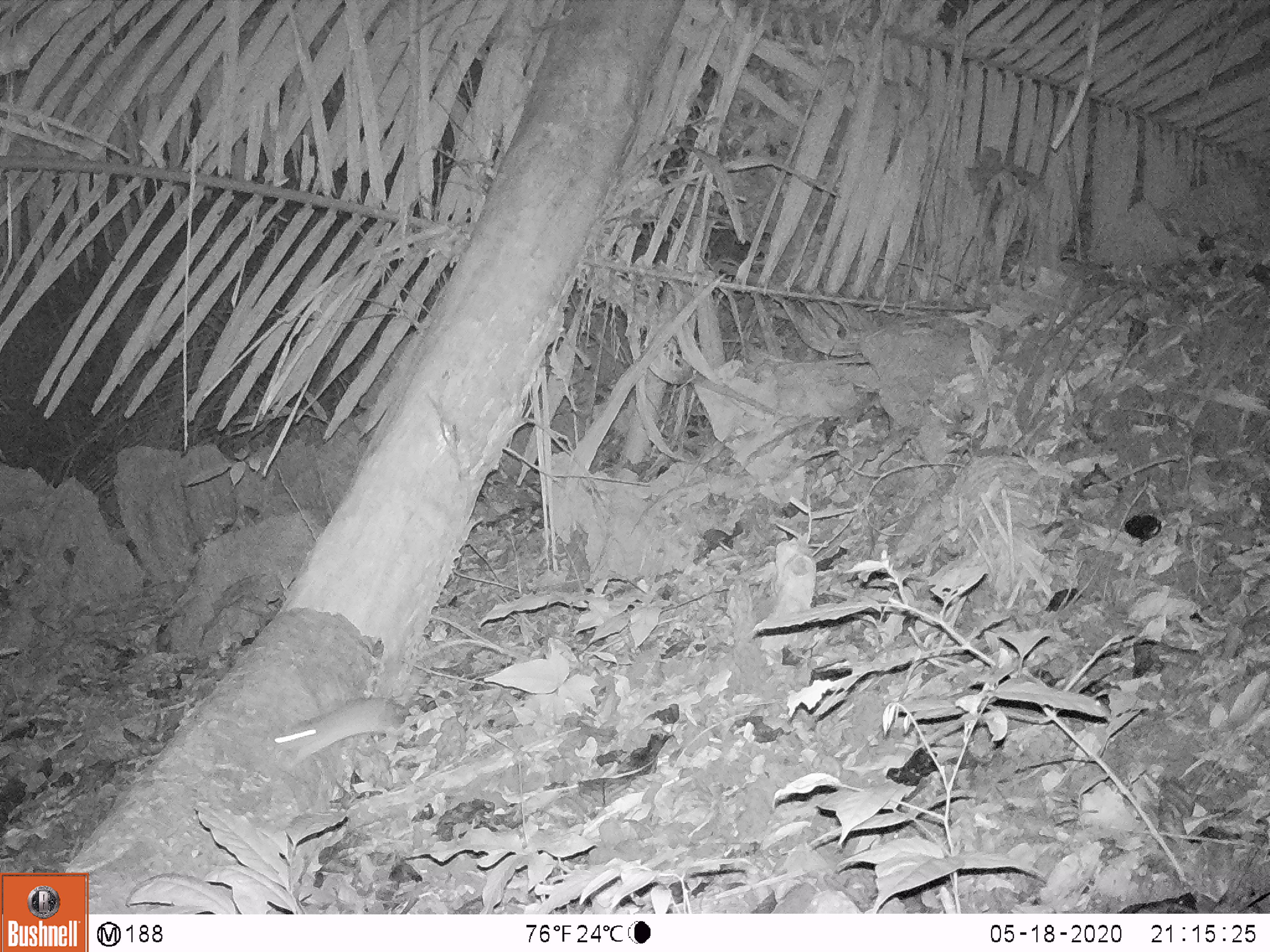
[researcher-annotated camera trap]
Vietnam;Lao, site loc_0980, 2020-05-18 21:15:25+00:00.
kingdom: Animalia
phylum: Chordata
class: Mammalia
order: Rodentia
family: Muridae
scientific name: Muridae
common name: old-world mice and rats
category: unidentified murid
Unidentified murid (old-world mice and rats) (Muridae). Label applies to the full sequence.